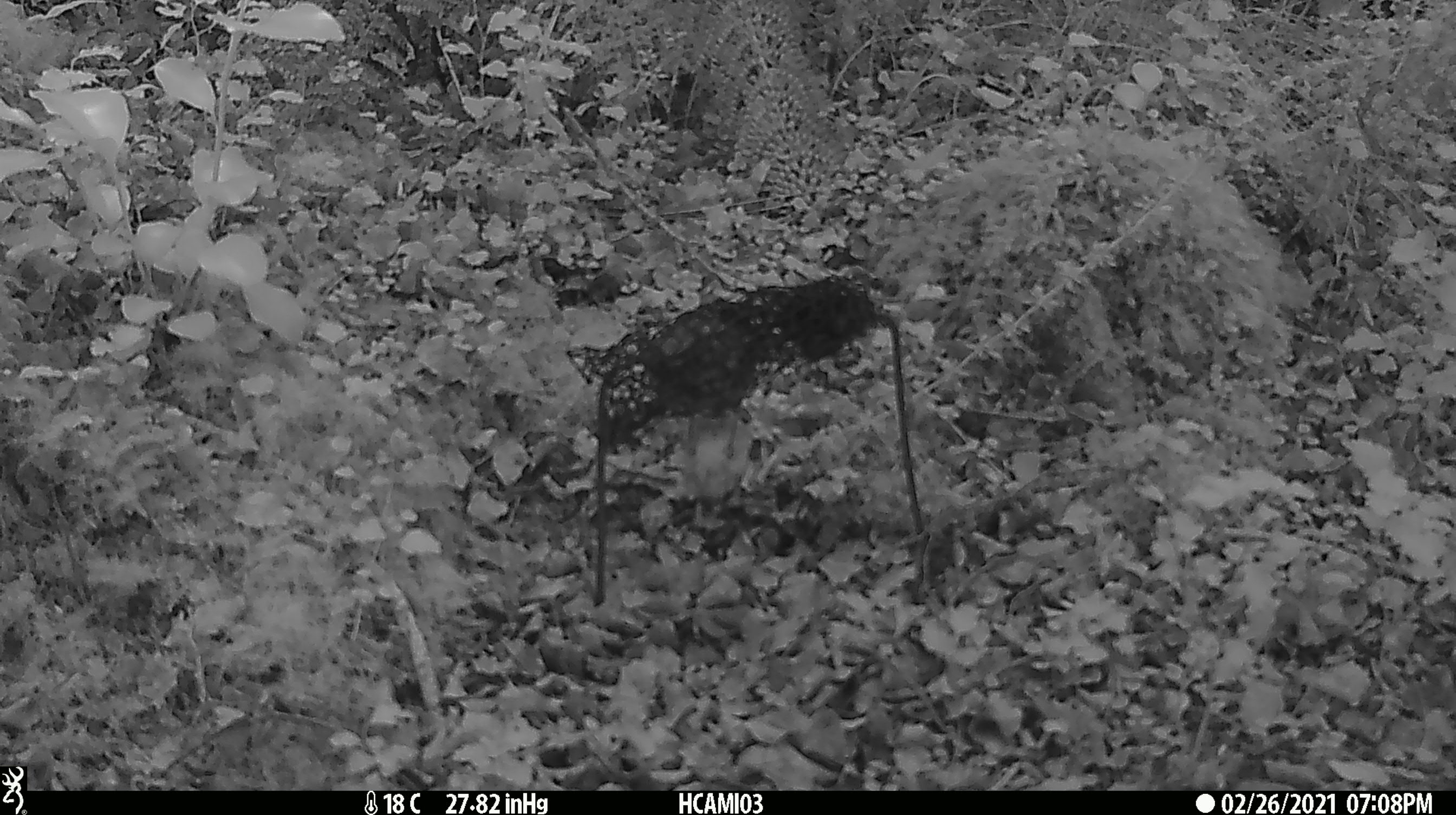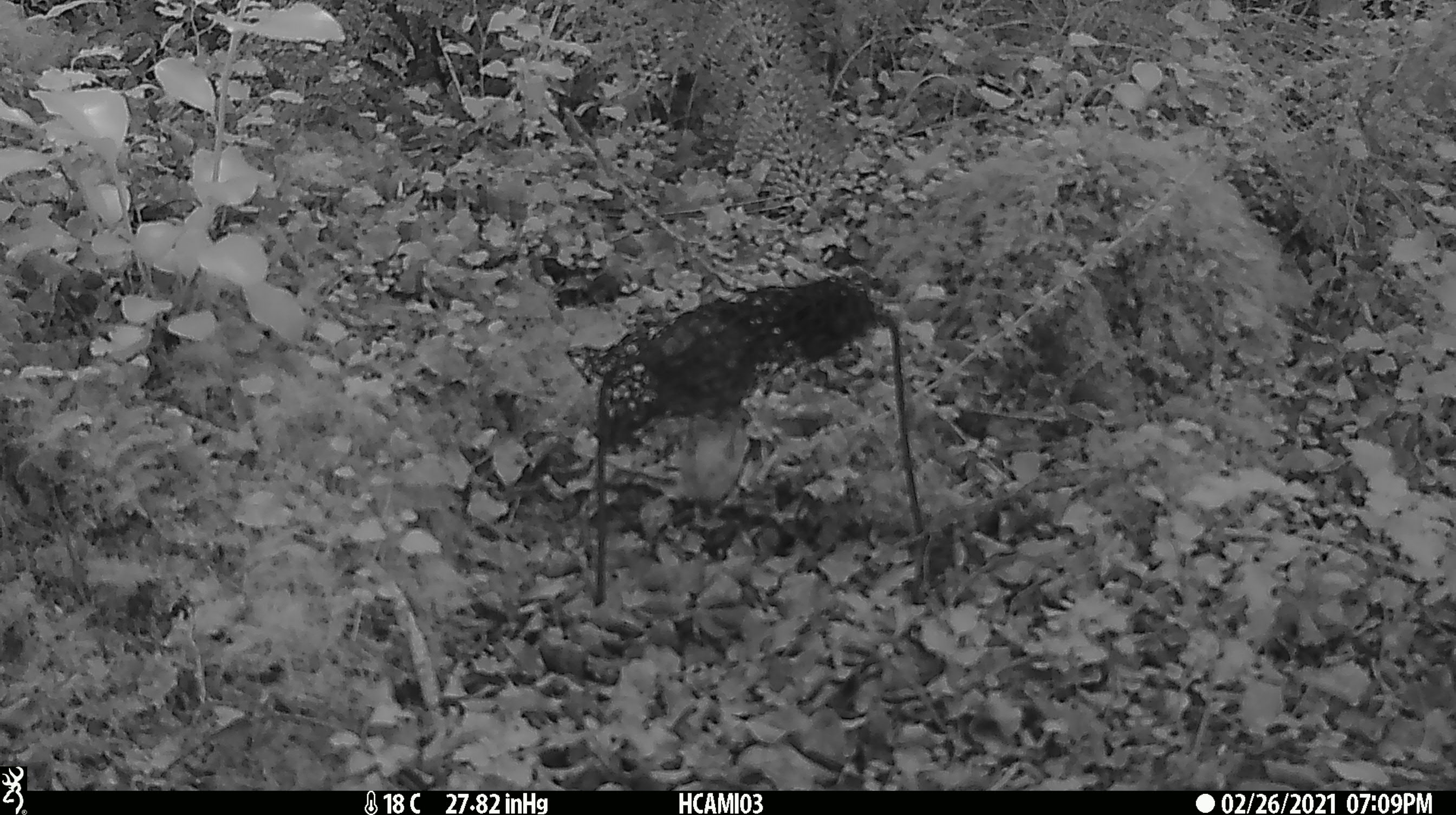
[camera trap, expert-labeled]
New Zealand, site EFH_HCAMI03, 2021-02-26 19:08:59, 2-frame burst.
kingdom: Animalia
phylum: Chordata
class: Aves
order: Passeriformes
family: Acanthisittidae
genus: Acanthisitta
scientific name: Acanthisitta chloris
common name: rifleman